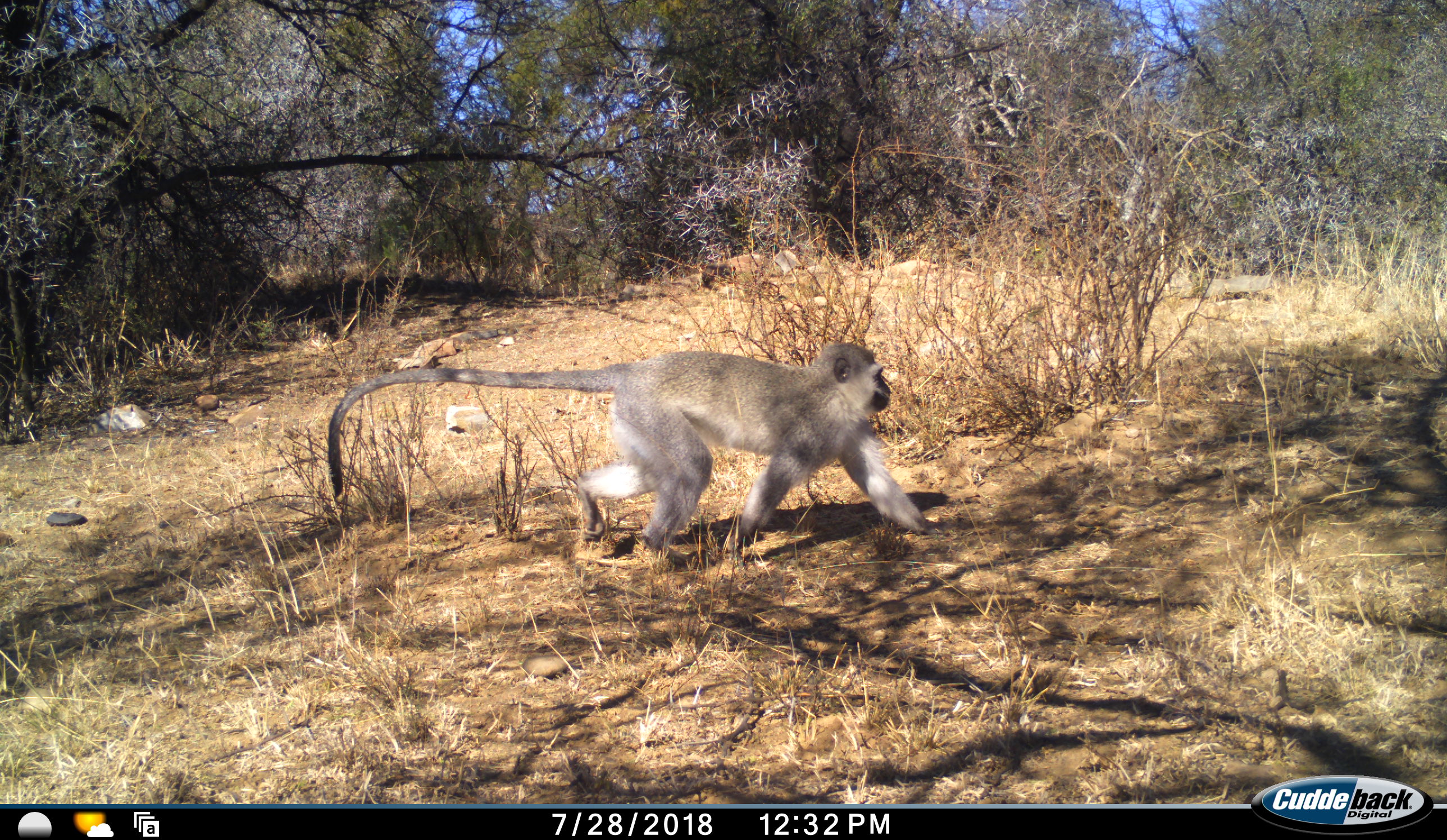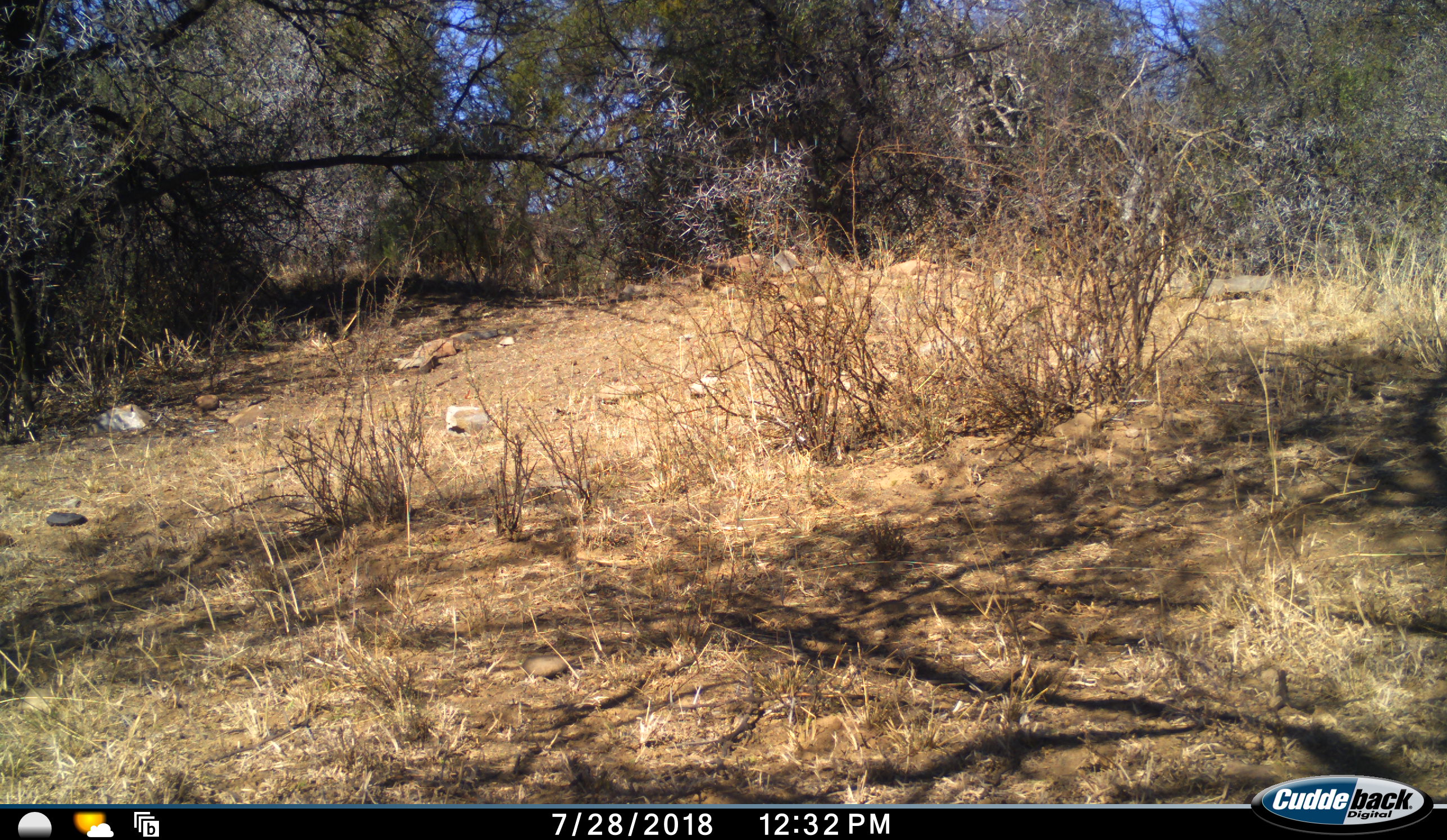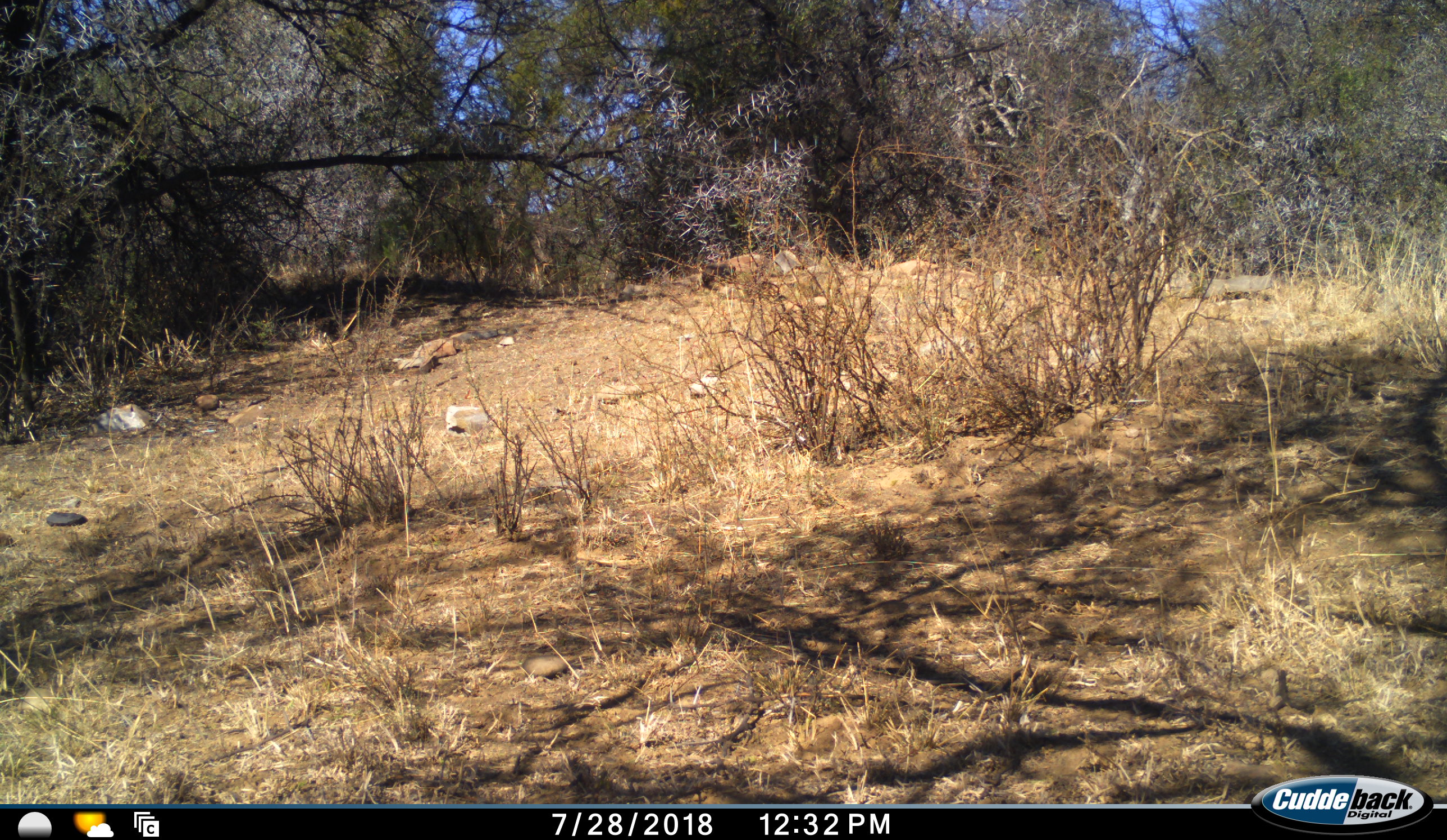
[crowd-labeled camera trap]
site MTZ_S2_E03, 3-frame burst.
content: unidentified animal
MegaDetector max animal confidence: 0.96